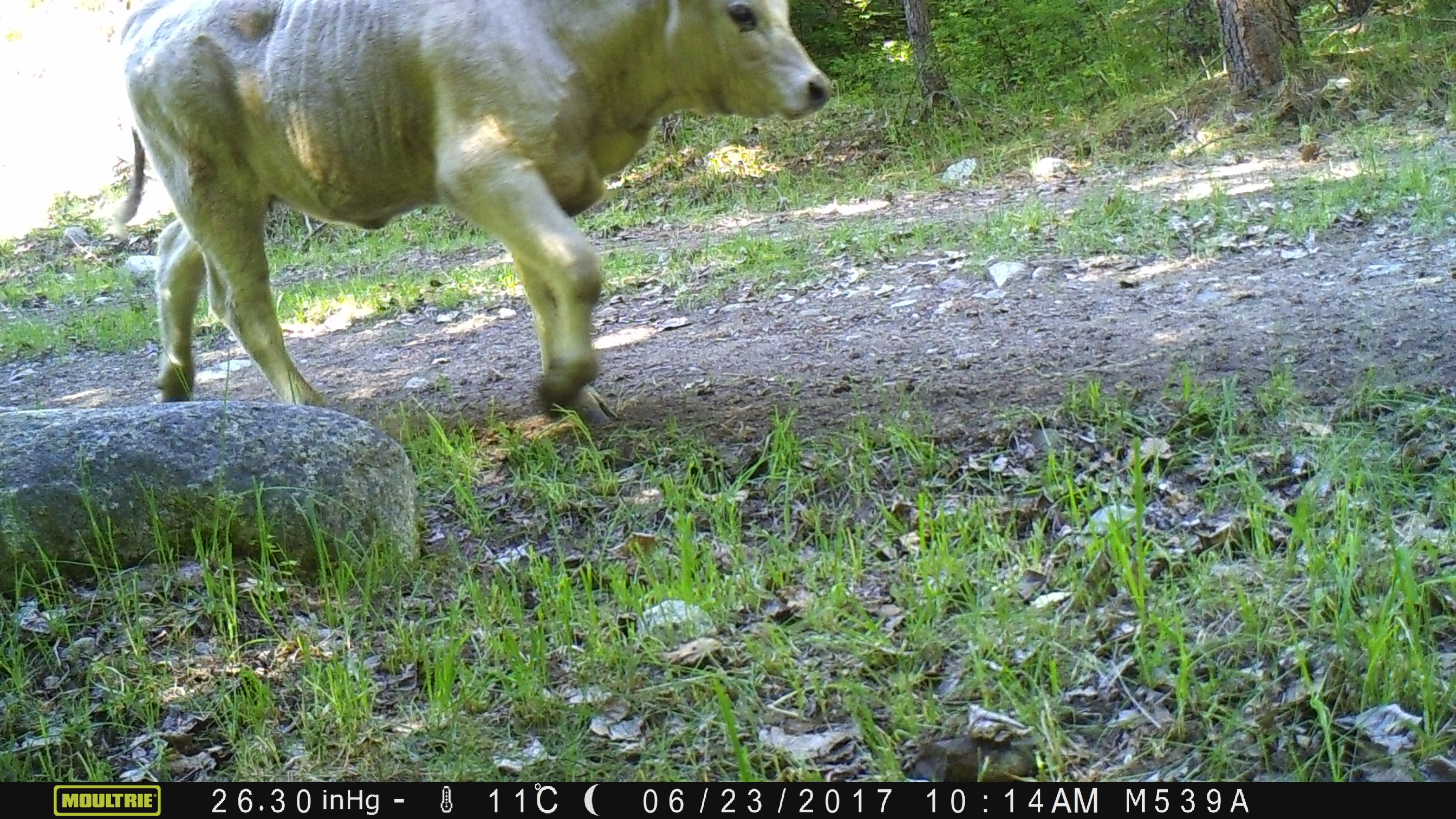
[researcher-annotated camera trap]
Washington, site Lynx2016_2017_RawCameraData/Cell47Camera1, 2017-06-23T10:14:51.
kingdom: Animalia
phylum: Chordata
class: Mammalia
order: Artiodactyla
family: Bovidae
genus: Bos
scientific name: Bos taurus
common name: domestic cattle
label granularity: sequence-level